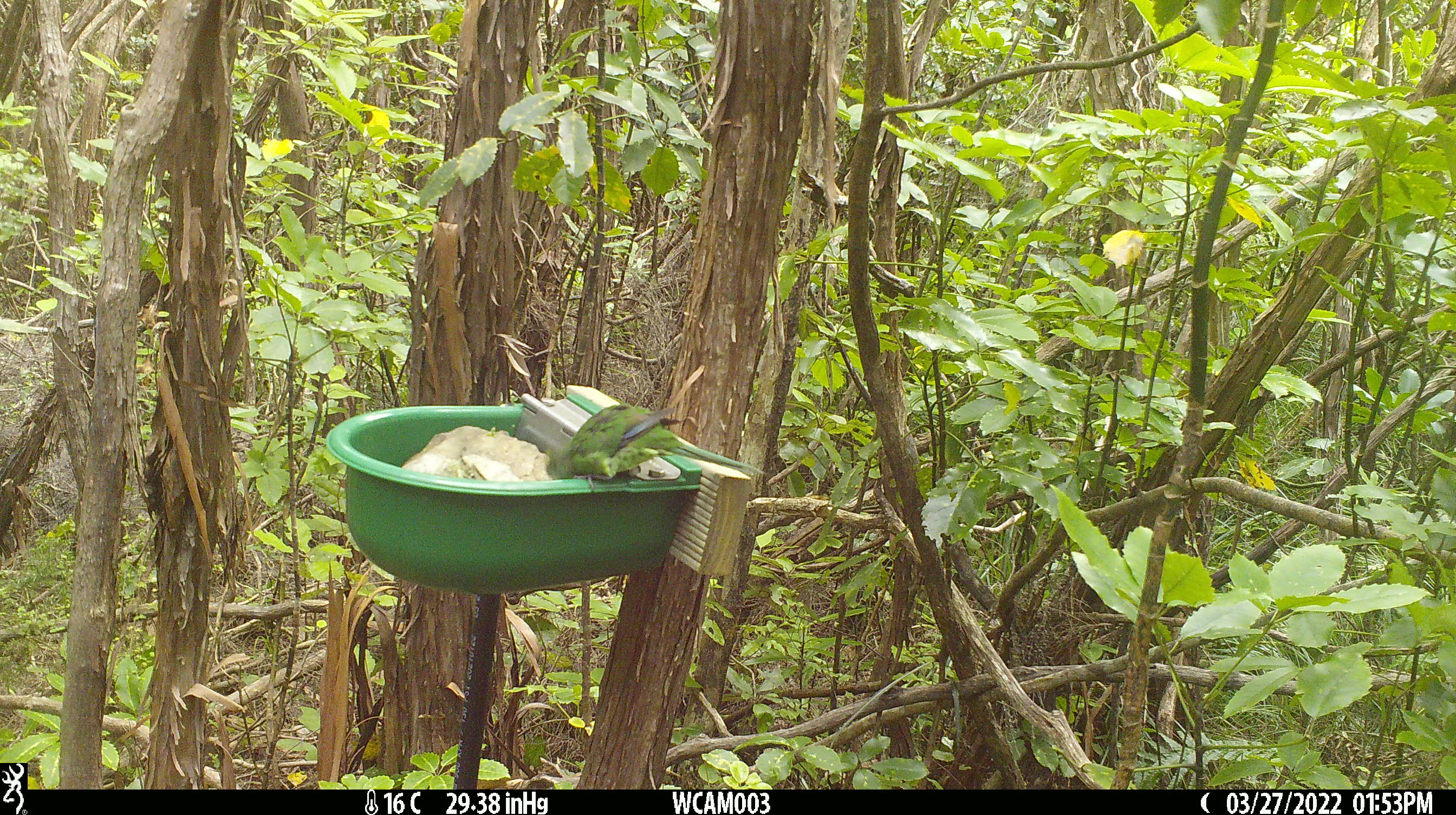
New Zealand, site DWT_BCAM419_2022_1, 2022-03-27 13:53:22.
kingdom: Animalia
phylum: Chordata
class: Aves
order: Psittaciformes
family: Psittaculidae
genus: Cyanoramphus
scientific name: Cyanoramphus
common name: parakeet